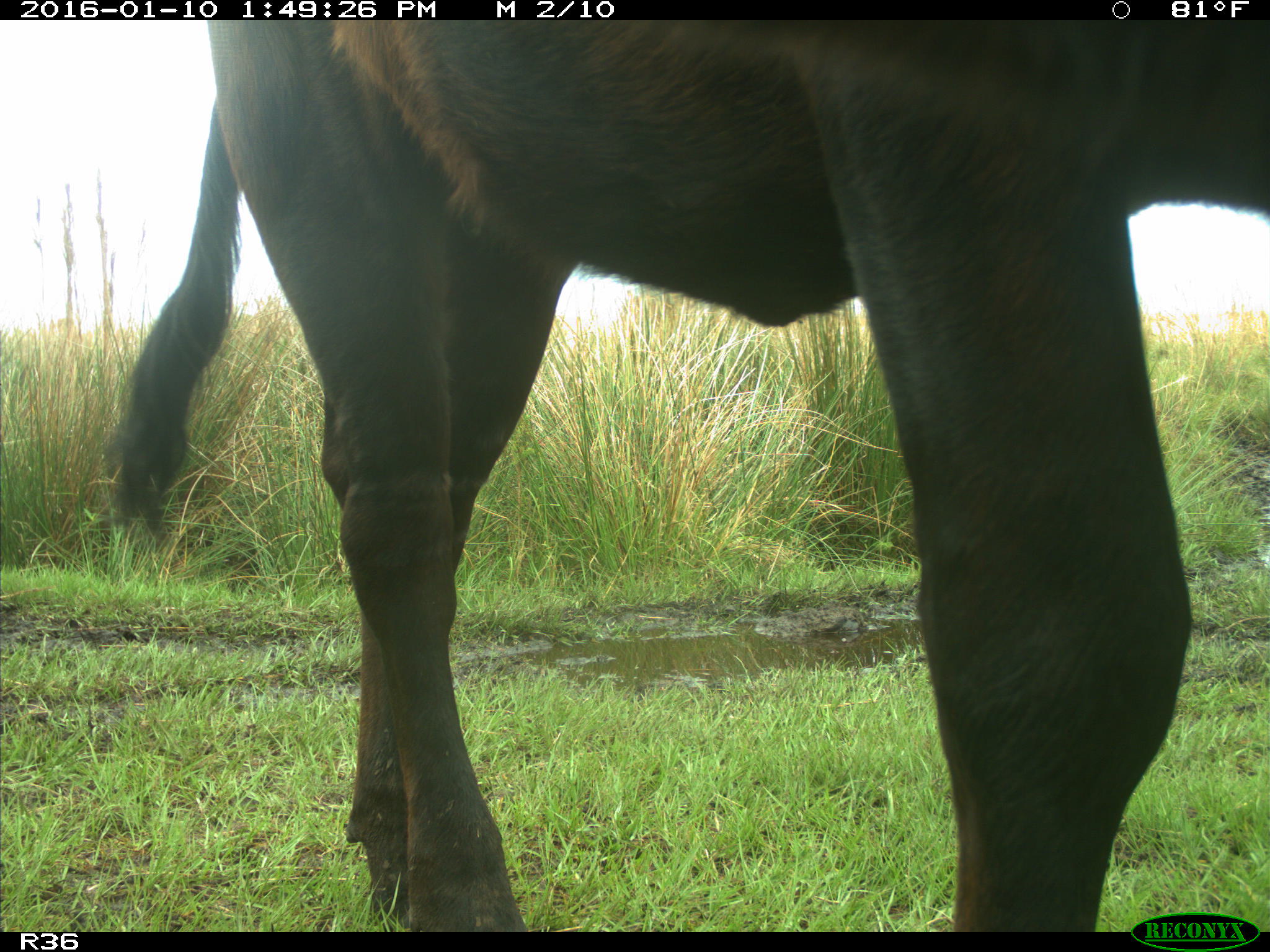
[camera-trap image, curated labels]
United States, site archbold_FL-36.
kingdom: Animalia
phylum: Chordata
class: Mammalia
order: Artiodactyla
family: Bovidae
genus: Bos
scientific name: Bos taurus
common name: domestic cow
Bos taurus (domestic cow).